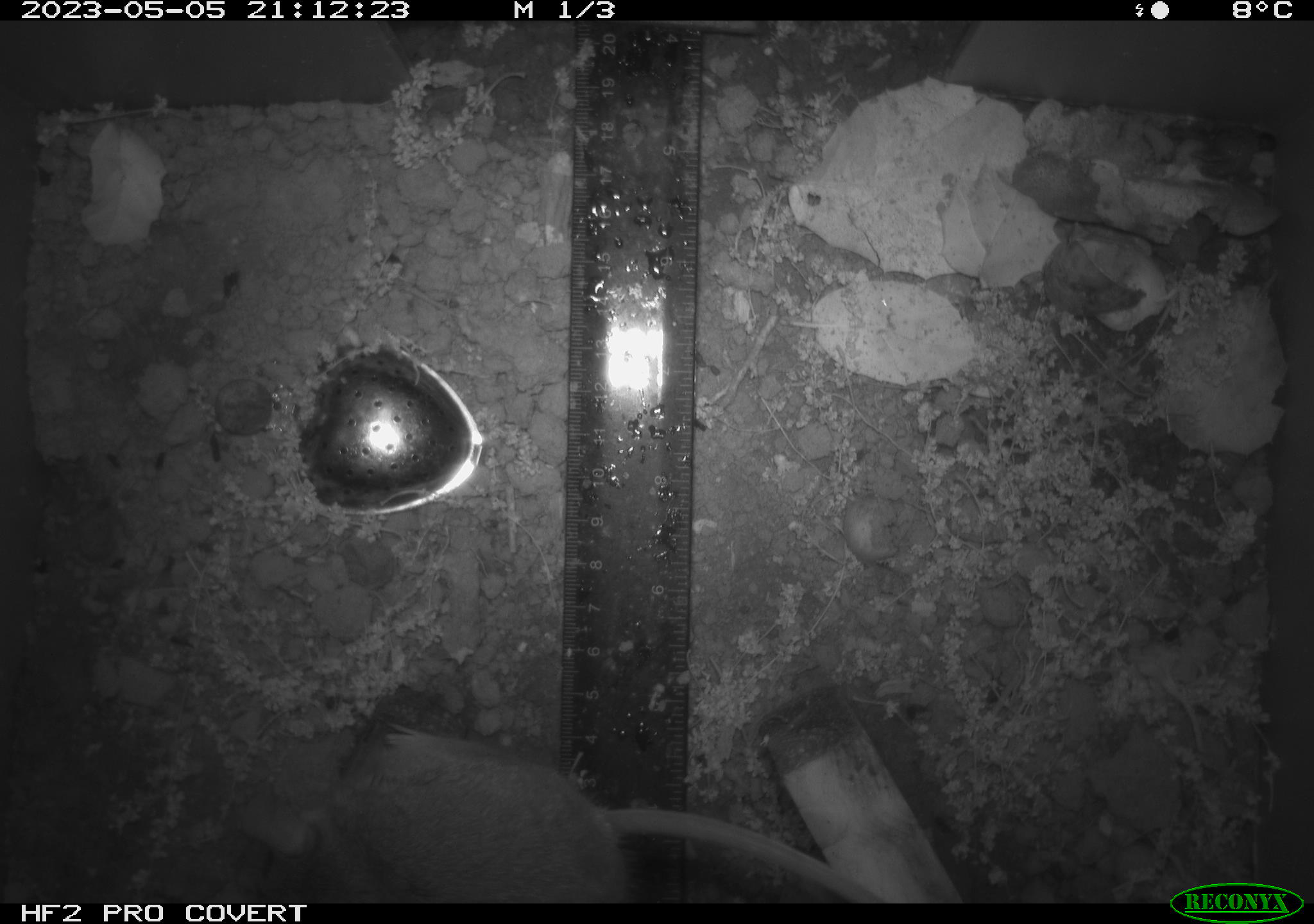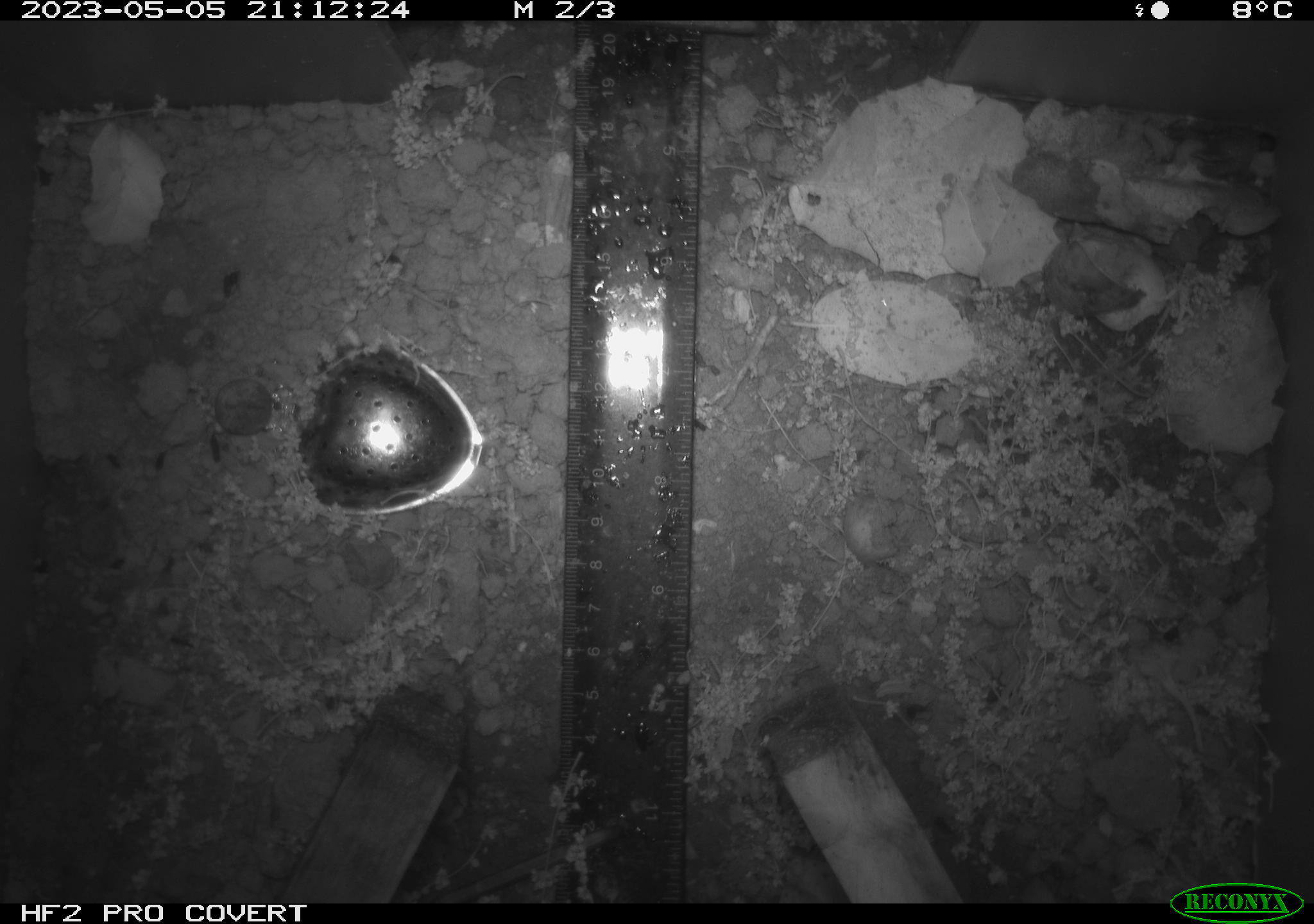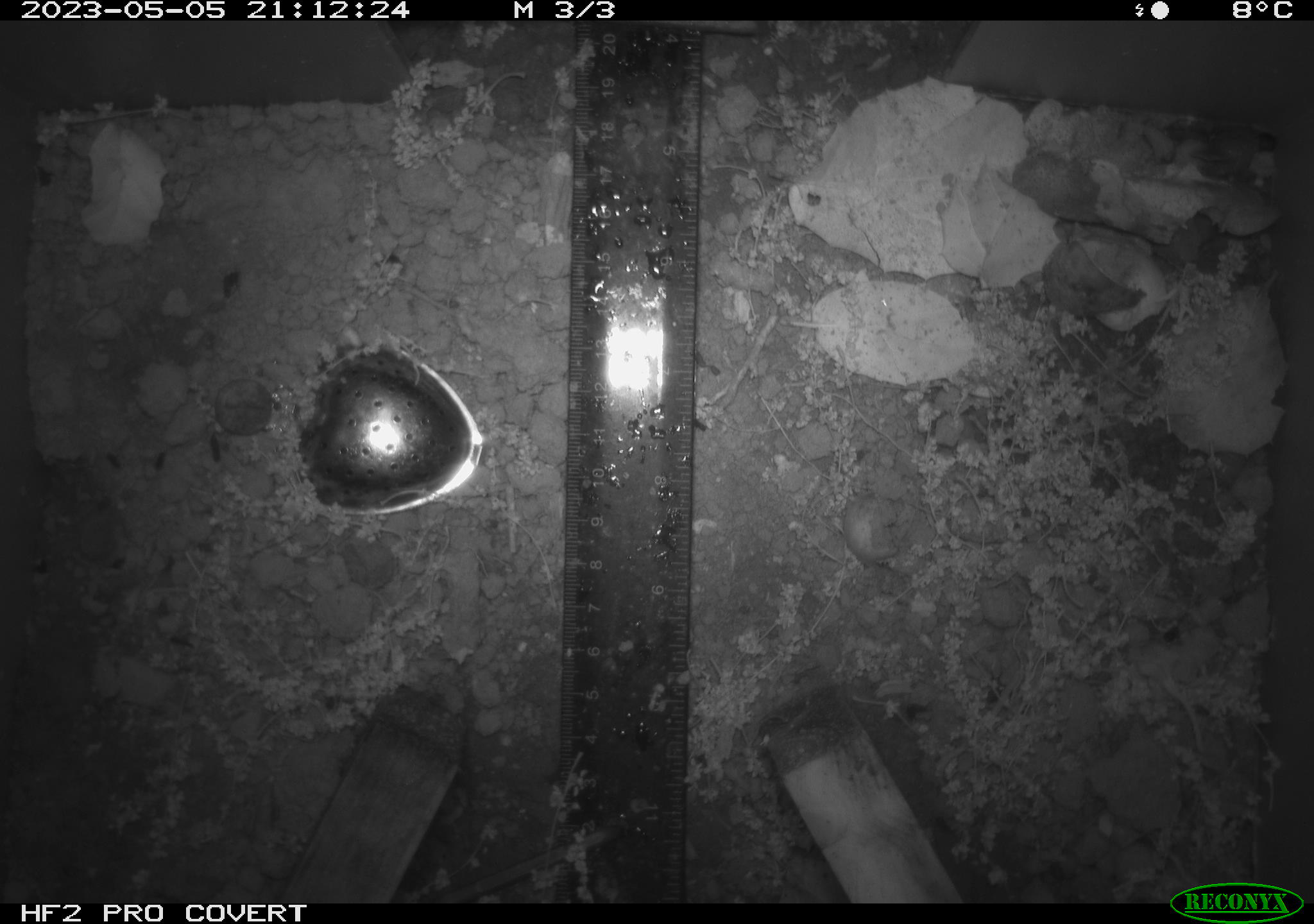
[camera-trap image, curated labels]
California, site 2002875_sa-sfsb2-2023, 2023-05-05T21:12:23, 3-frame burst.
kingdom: Animalia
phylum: Chordata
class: Mammalia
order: Rodentia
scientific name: Rodentia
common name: mouse species